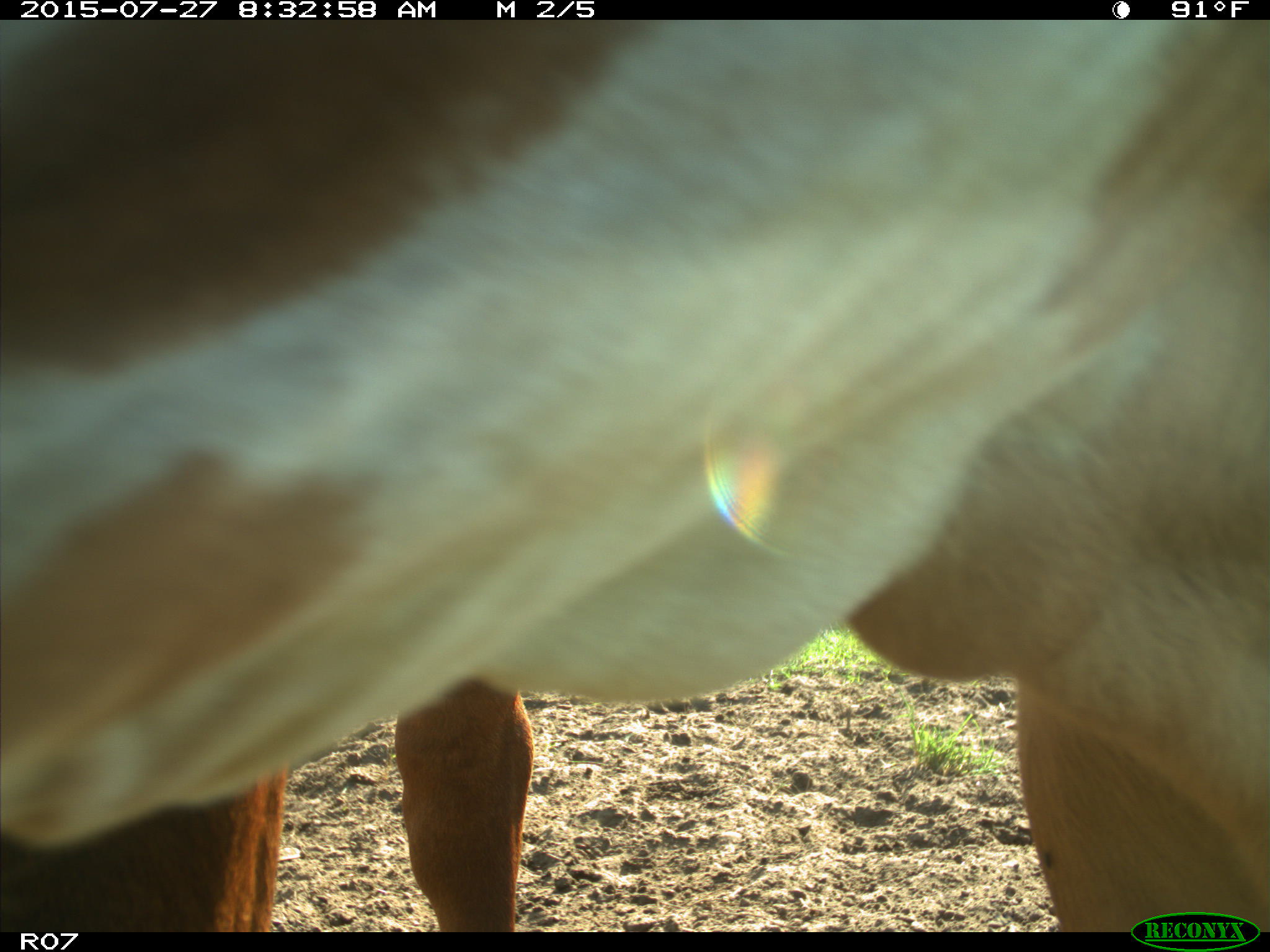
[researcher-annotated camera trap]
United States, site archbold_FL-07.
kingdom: Animalia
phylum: Chordata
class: Mammalia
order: Artiodactyla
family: Bovidae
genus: Bos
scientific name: Bos taurus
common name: domestic cow